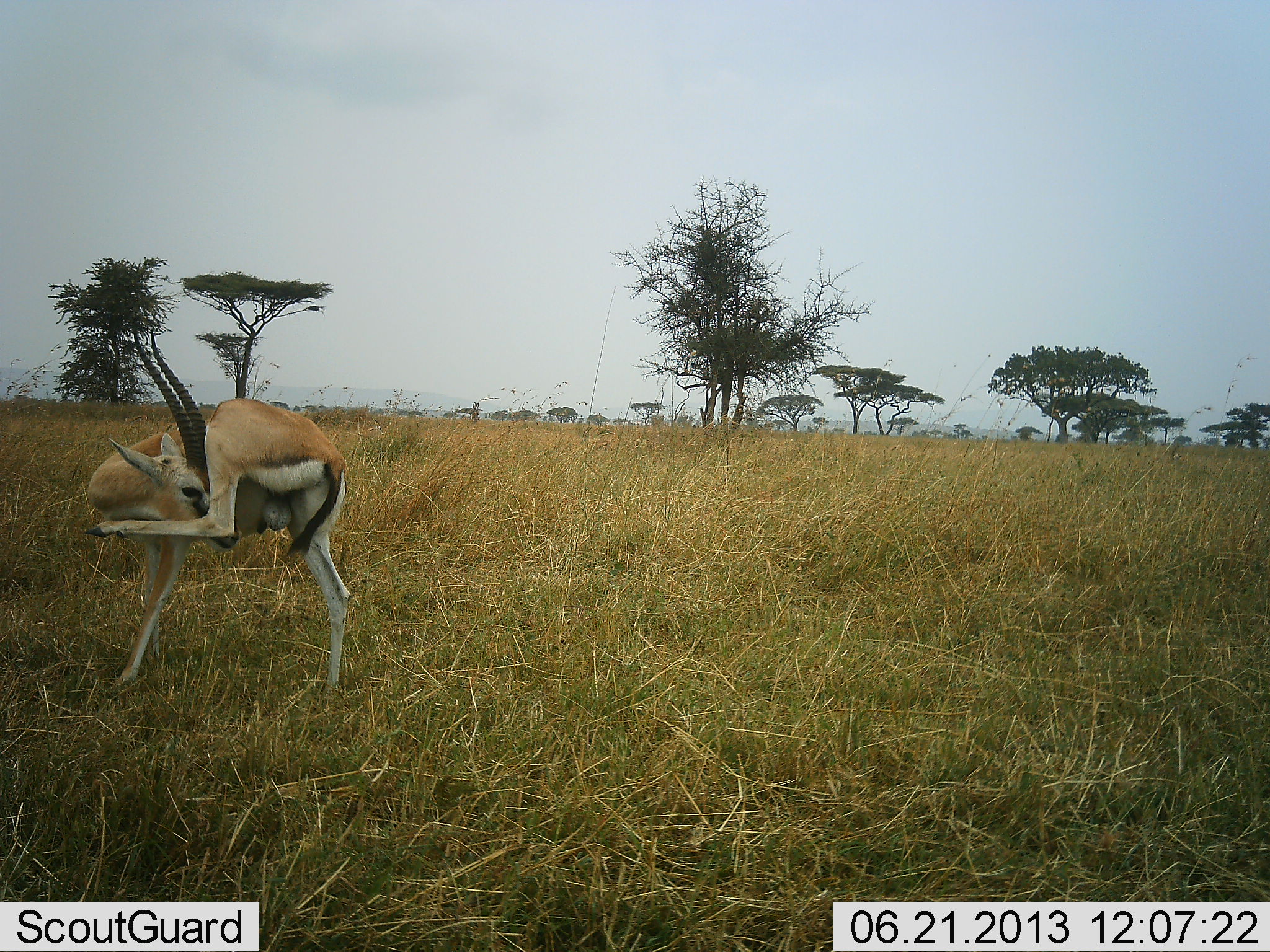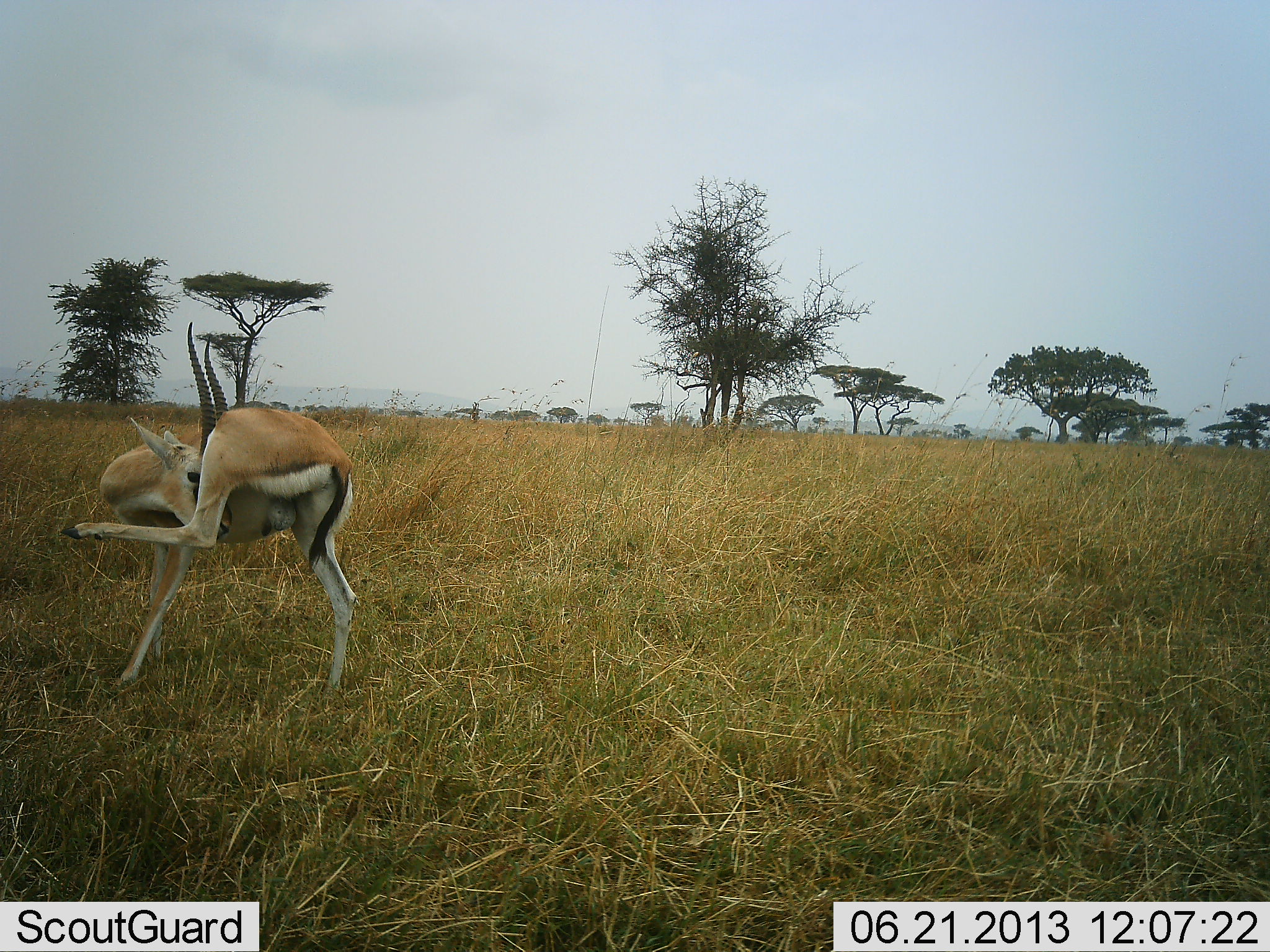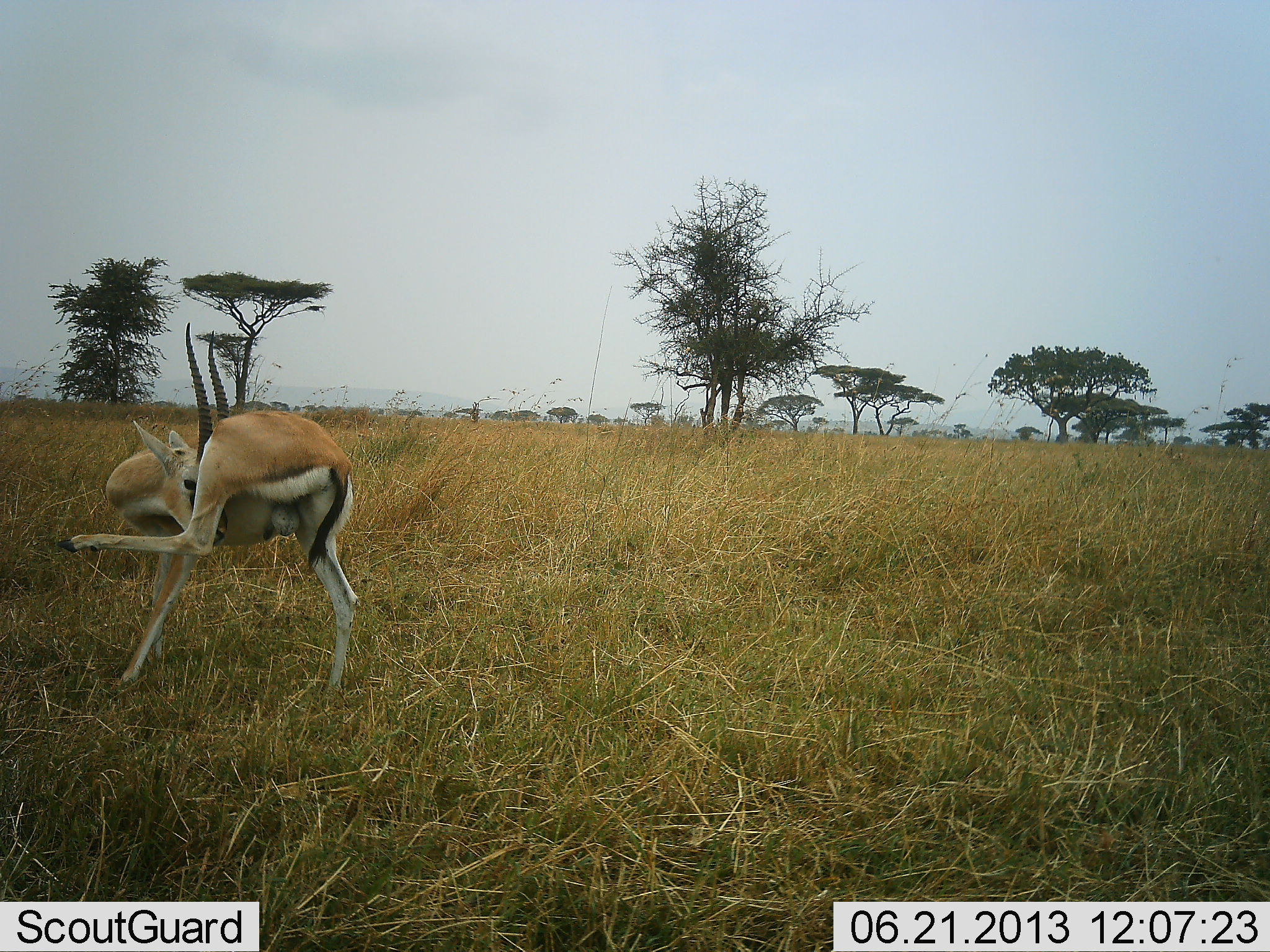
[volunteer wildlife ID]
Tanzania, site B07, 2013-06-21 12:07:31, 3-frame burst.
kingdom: Animalia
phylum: Chordata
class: Mammalia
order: Artiodactyla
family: Bovidae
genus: Eudorcas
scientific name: Eudorcas thomsonii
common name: thomson's gazelle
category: gazellethomsons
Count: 1.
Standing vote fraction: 72%.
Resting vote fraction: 0%.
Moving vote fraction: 22%.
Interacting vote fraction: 6%.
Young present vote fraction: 0%.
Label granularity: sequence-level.